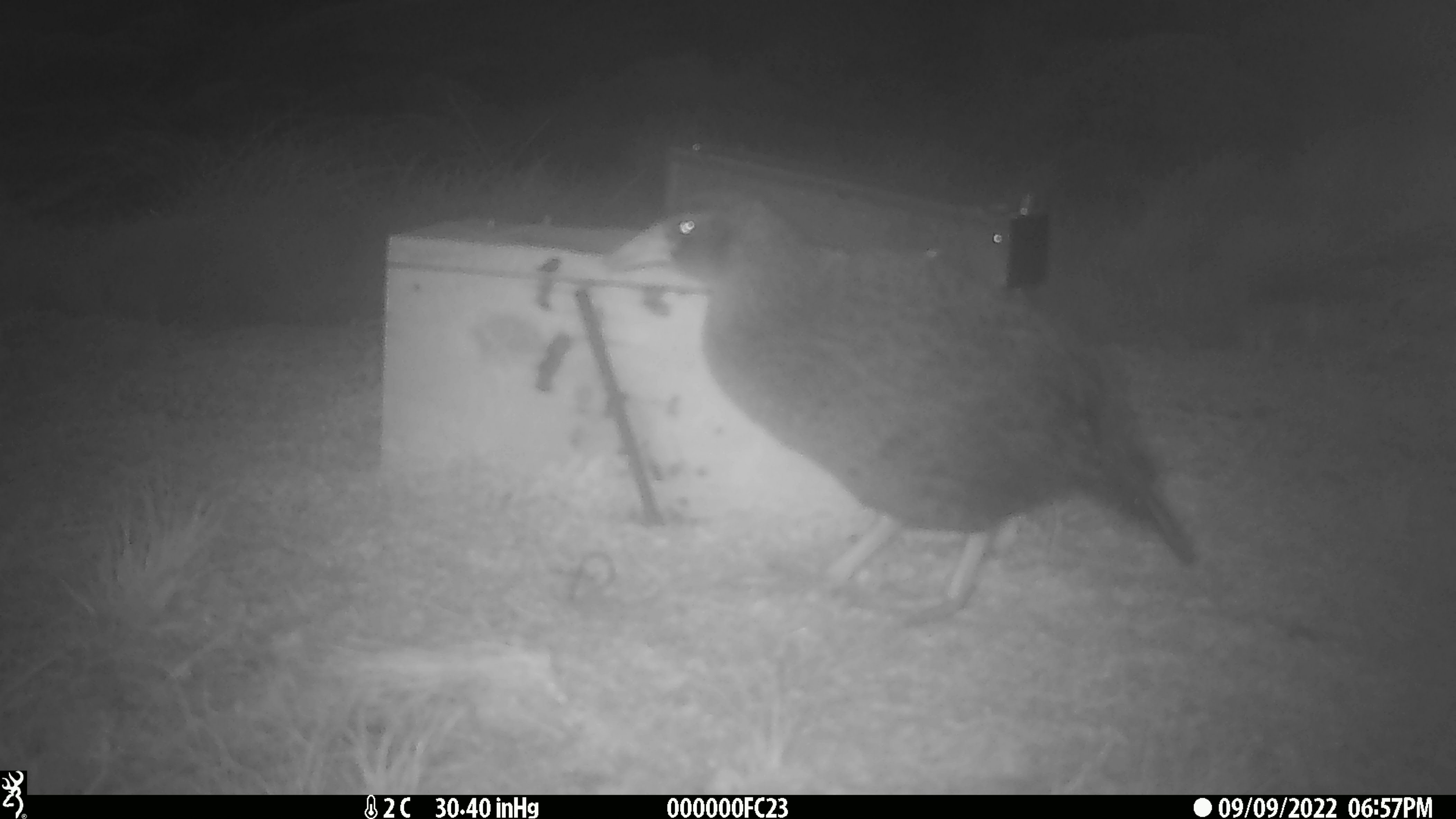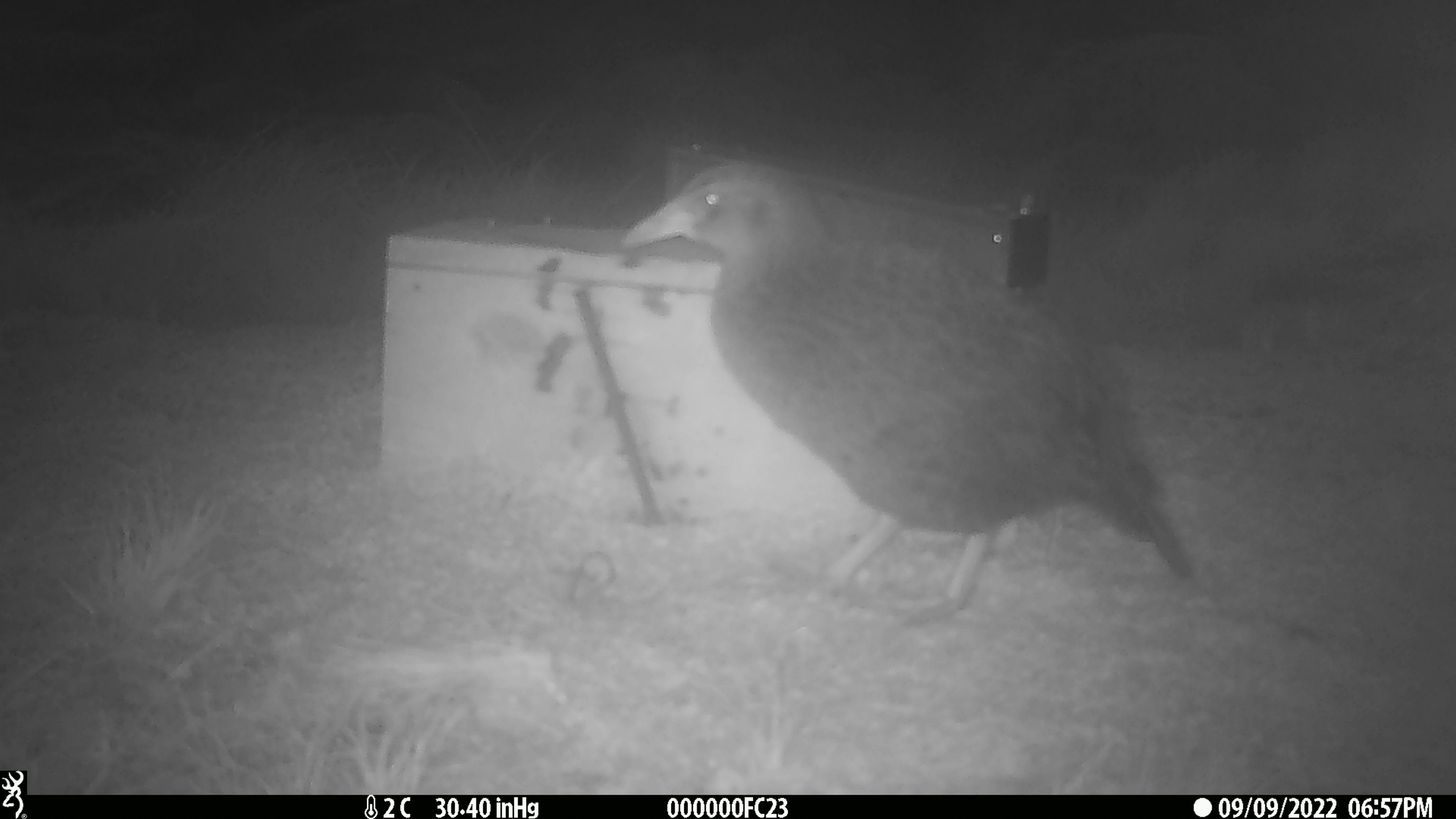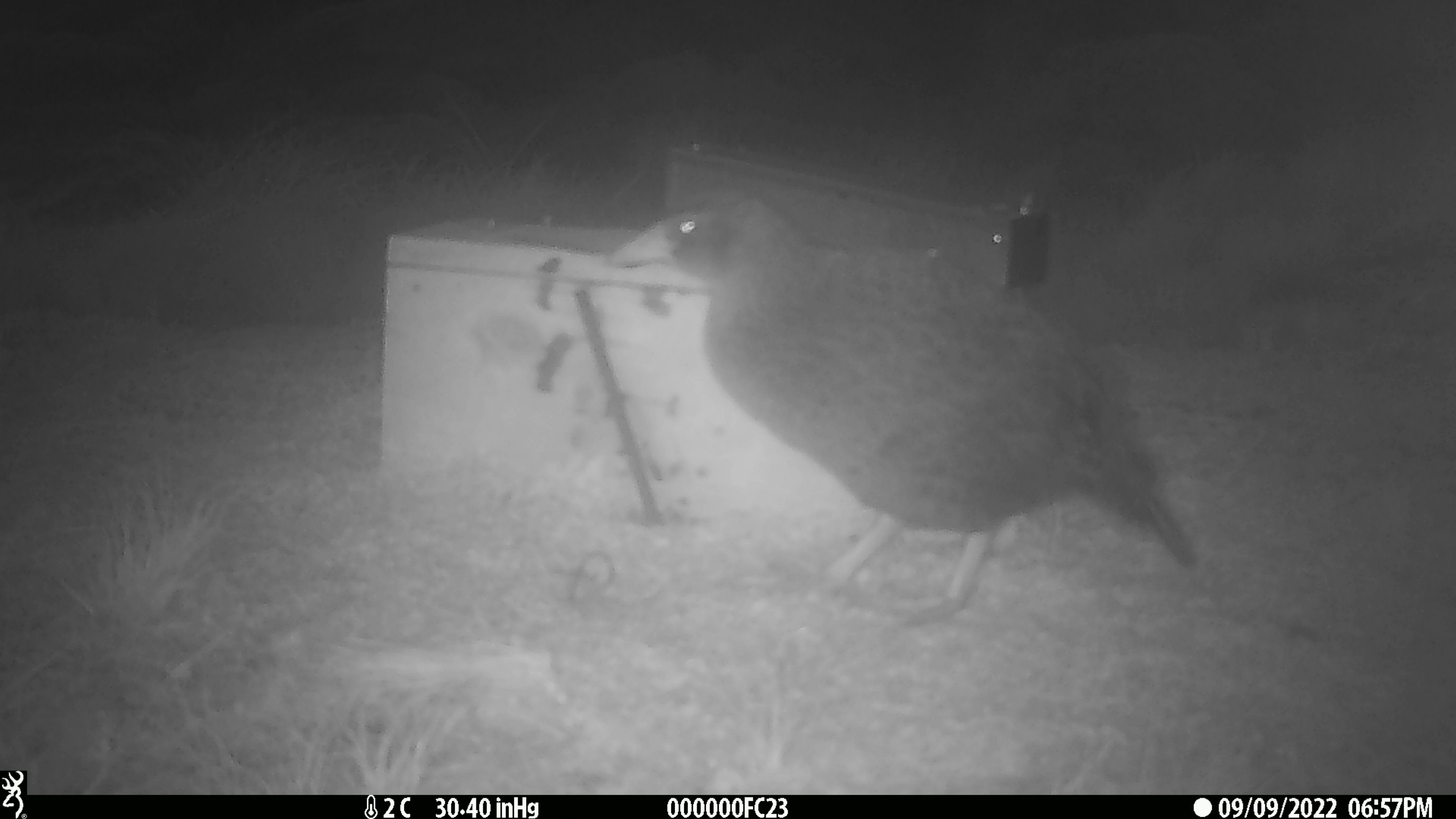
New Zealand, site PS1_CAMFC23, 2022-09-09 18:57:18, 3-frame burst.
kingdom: Animalia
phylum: Chordata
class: Aves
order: Gruiformes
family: Rallidae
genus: Gallirallus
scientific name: Gallirallus australis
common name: weka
Weka (Gallirallus australis).